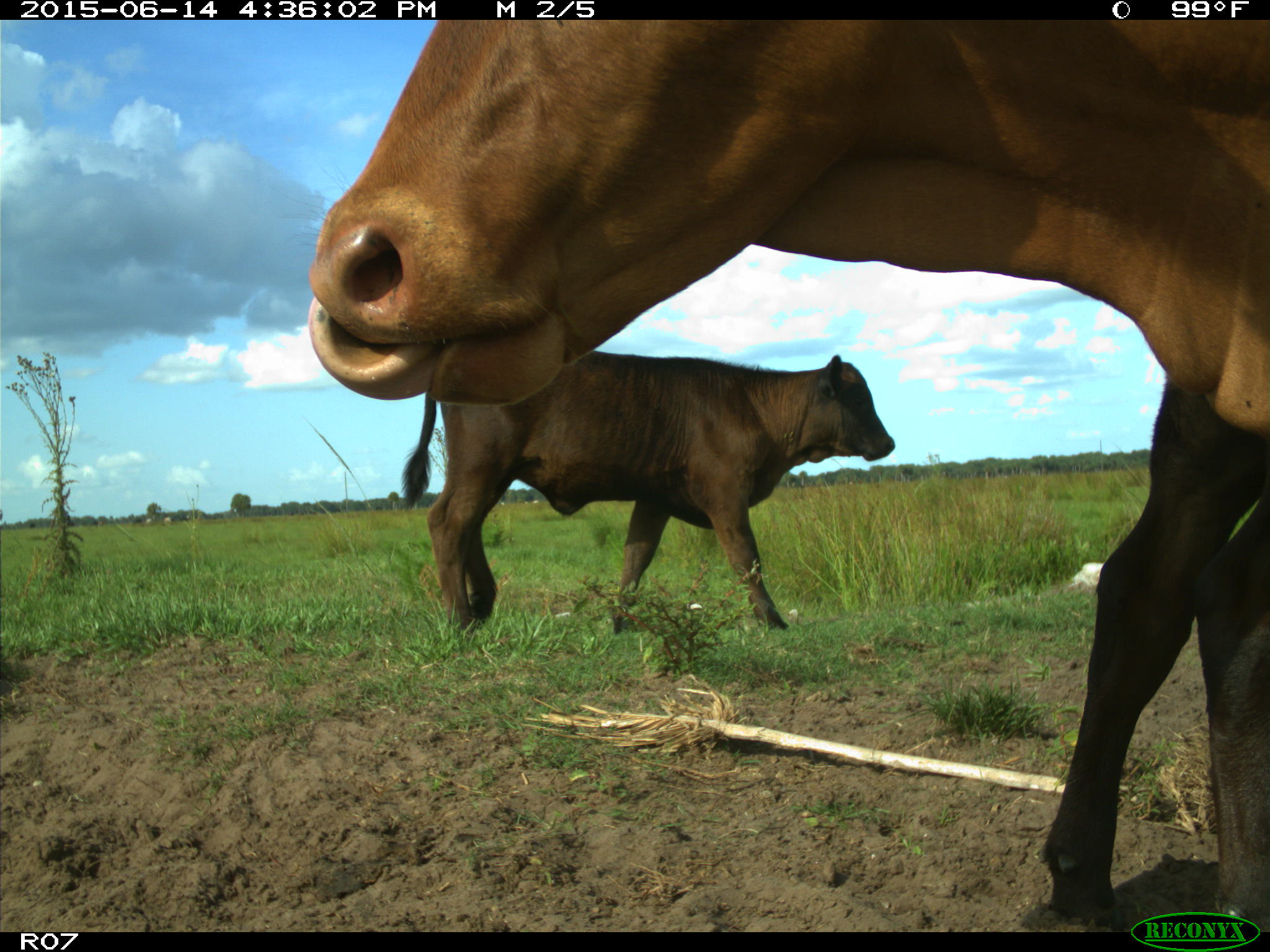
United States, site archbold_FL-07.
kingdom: Animalia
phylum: Chordata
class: Mammalia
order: Artiodactyla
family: Bovidae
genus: Bos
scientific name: Bos taurus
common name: domestic cow